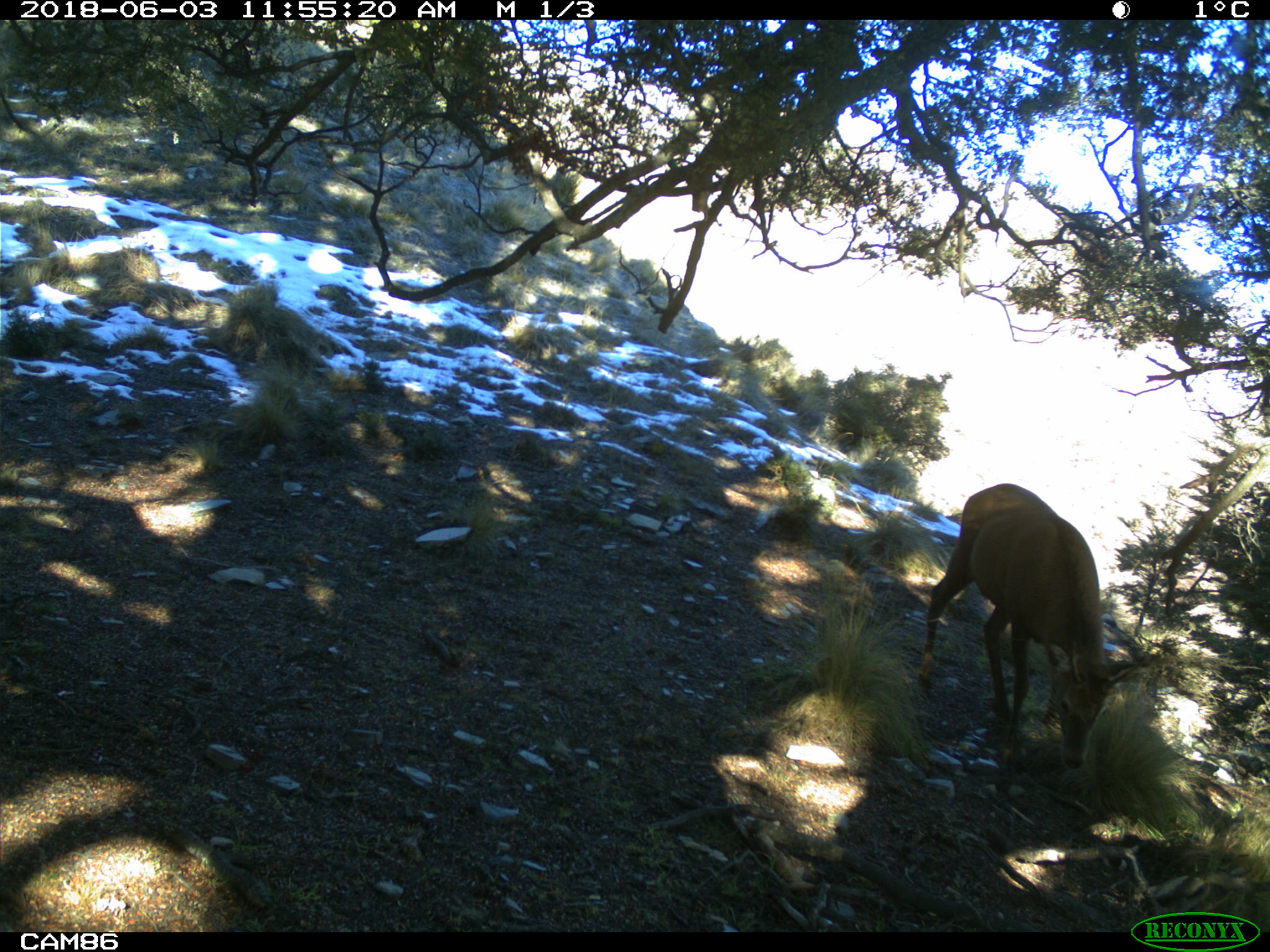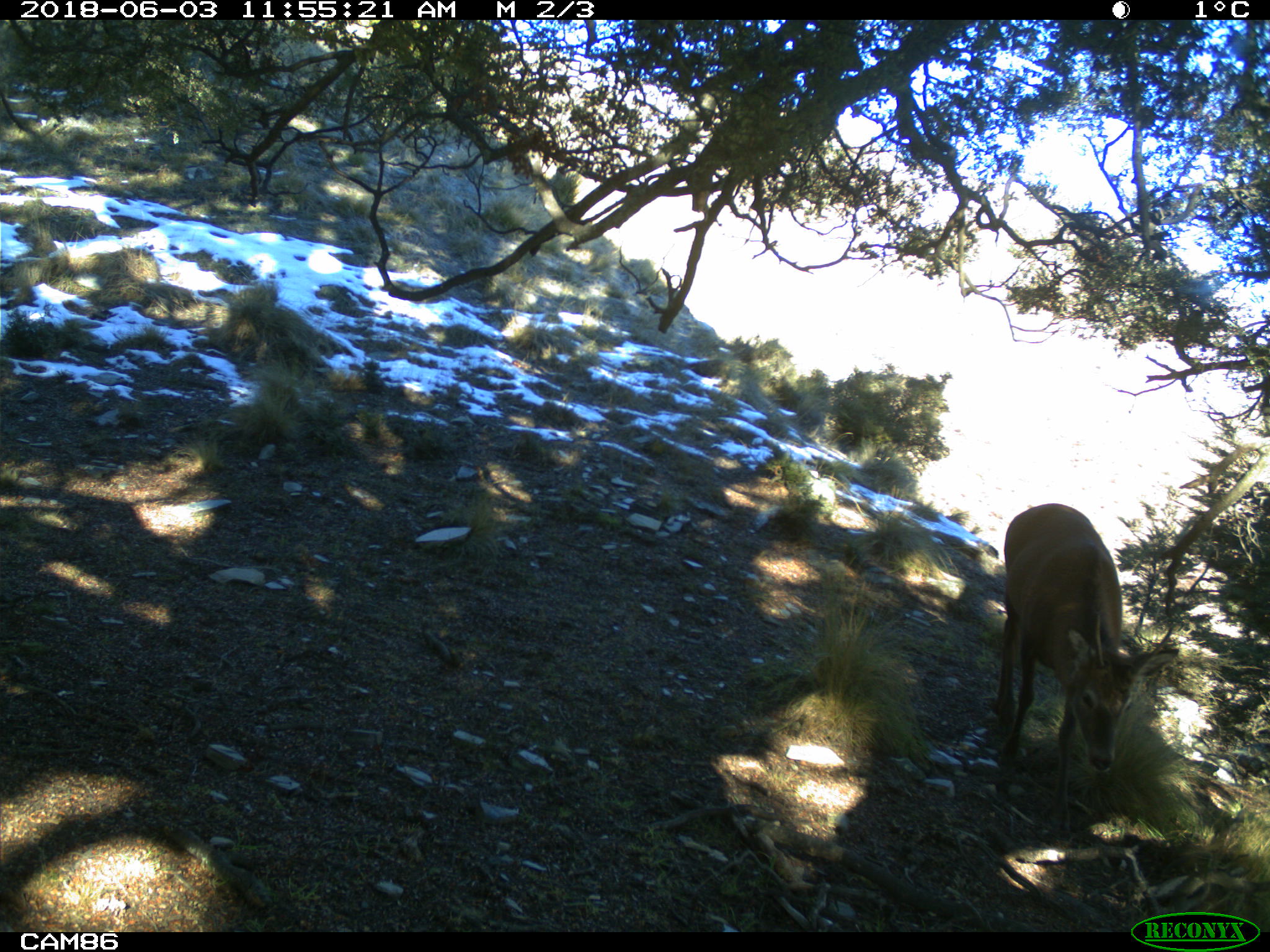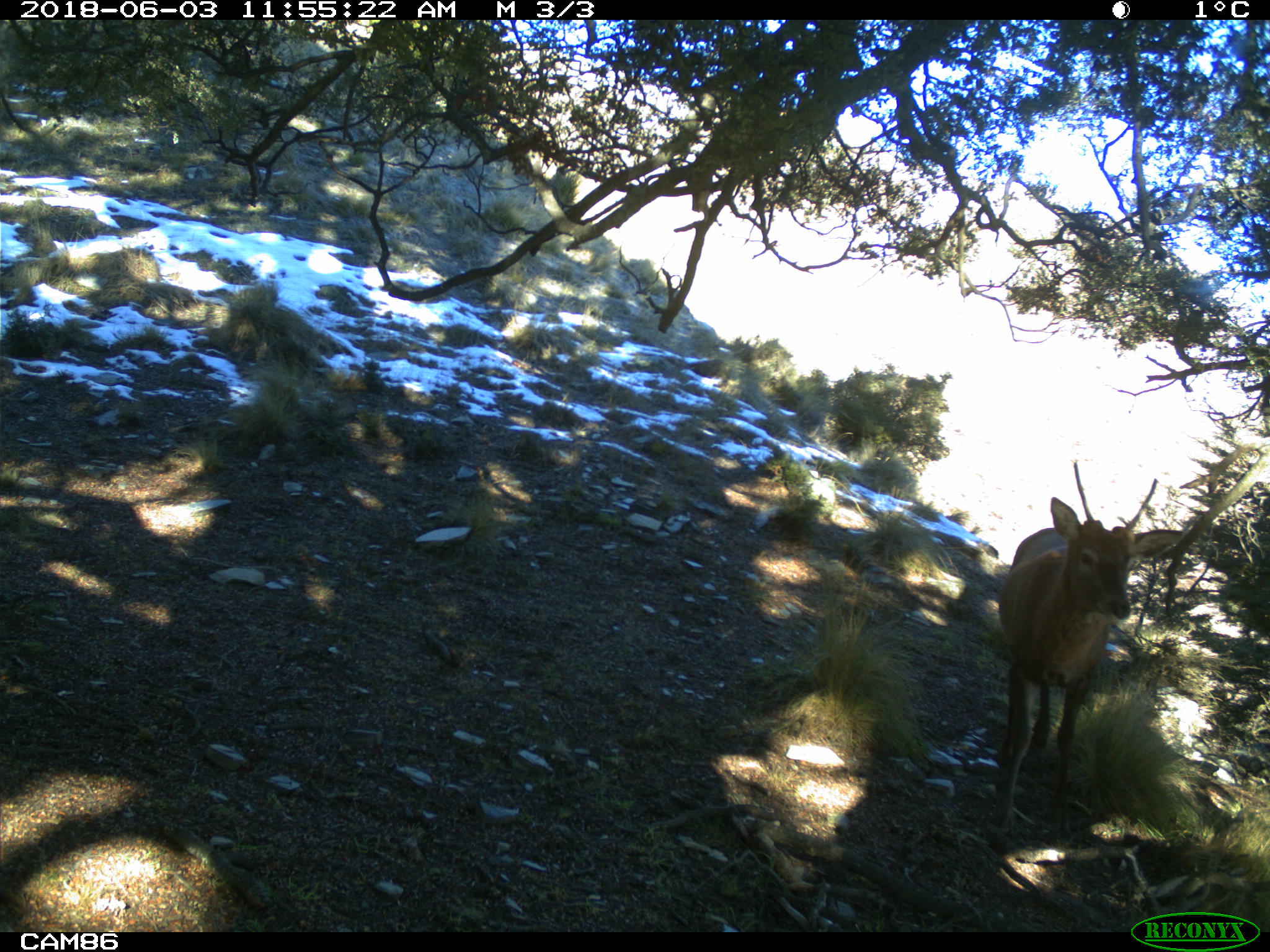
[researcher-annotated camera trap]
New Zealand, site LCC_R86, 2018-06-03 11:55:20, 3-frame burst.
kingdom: Animalia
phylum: Chordata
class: Mammalia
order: Artiodactyla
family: Cervidae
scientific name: Cervidae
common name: deer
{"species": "deer (Cervidae)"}